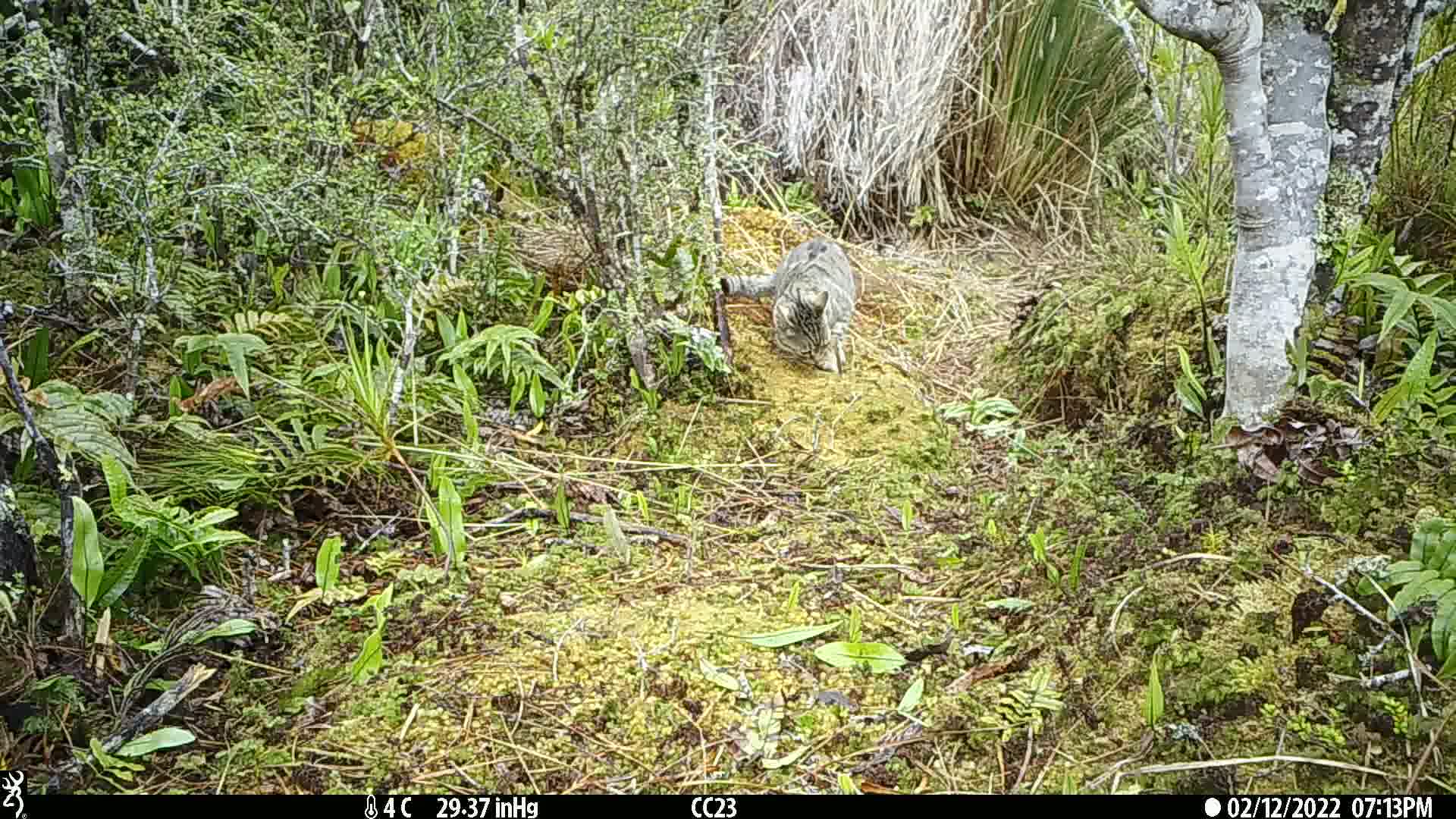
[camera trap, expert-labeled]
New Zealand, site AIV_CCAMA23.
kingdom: Animalia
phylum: Chordata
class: Mammalia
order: Carnivora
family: Felidae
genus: Felis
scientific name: Felis catus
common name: domestic cat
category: cat